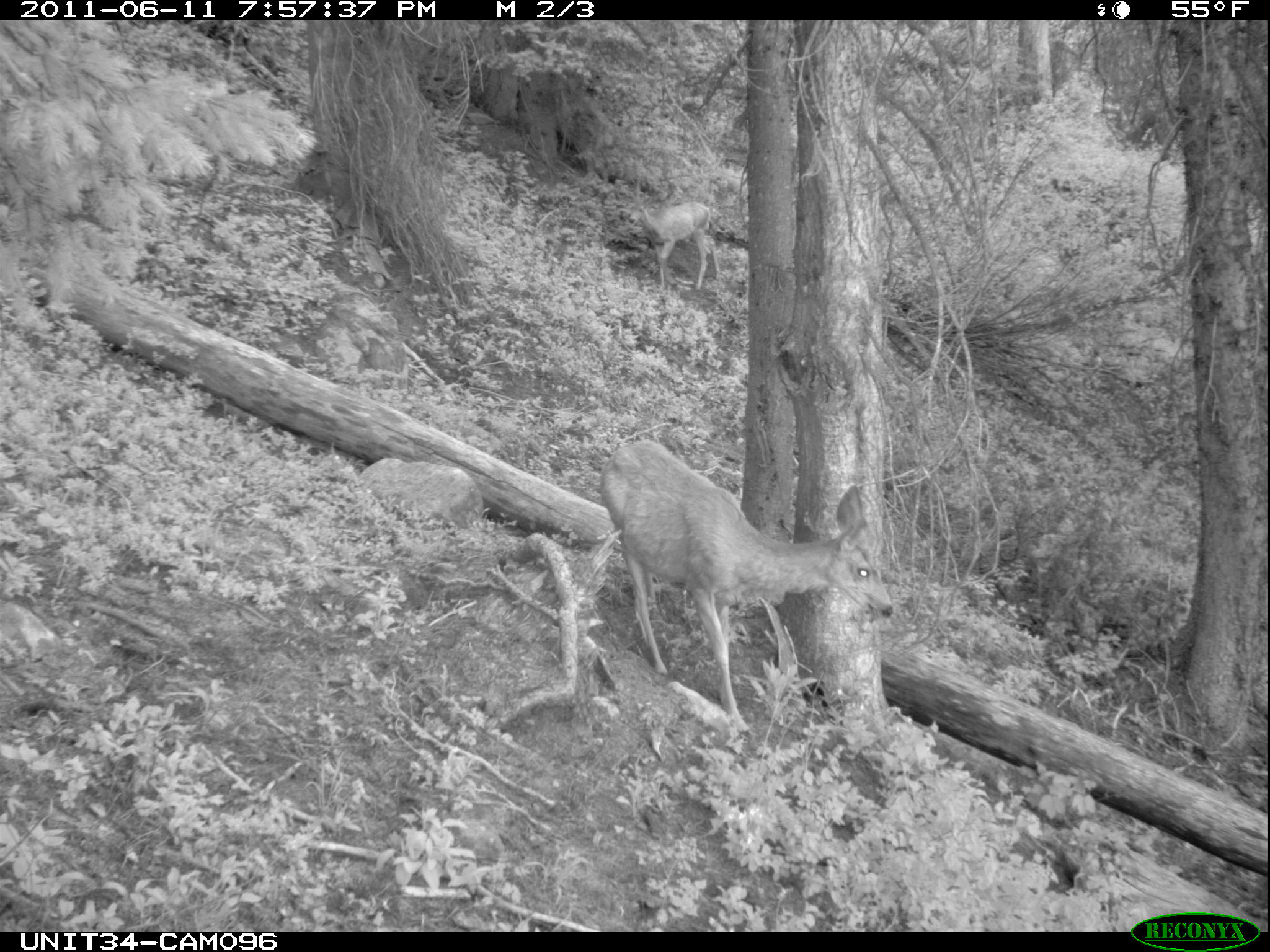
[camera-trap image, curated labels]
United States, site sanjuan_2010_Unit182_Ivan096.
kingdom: Animalia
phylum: Chordata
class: Mammalia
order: Artiodactyla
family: Cervidae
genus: Odocoileus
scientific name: Odocoileus hemionus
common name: mule deer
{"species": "Odocoileus hemionus (mule deer)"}